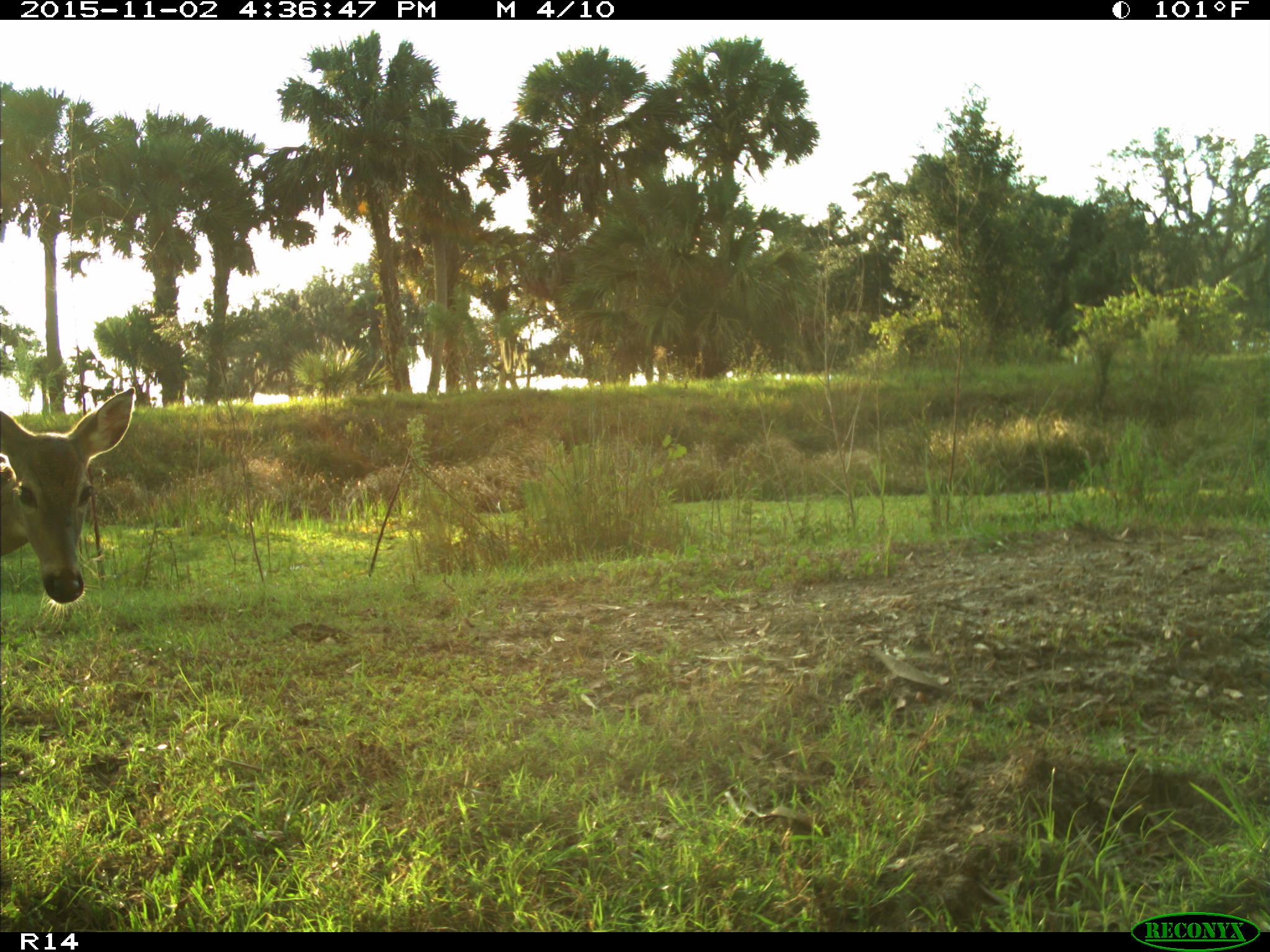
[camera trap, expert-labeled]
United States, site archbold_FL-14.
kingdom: Animalia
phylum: Chordata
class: Mammalia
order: Artiodactyla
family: Cervidae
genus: Odocoileus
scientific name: Odocoileus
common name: deer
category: unidentified deer